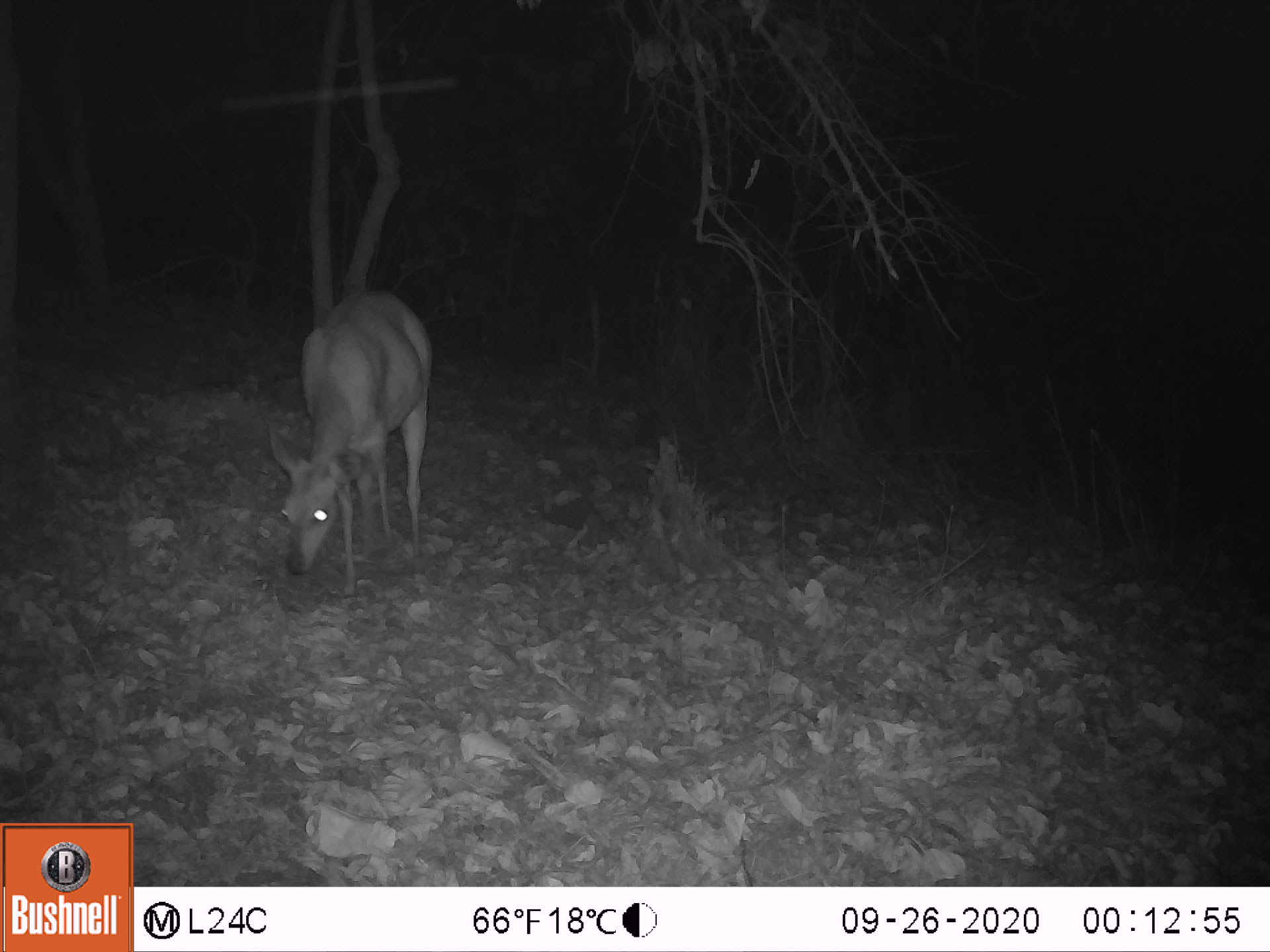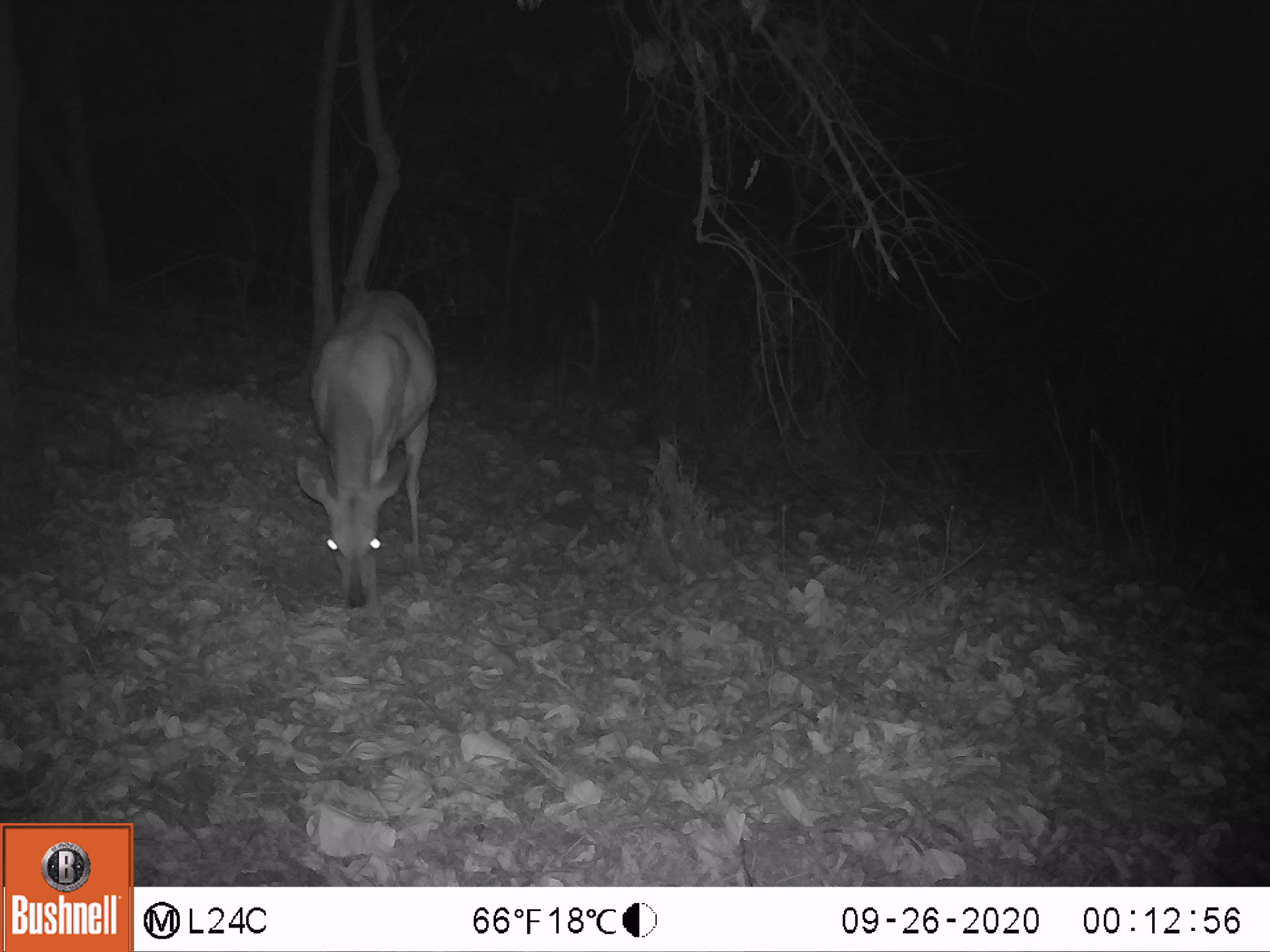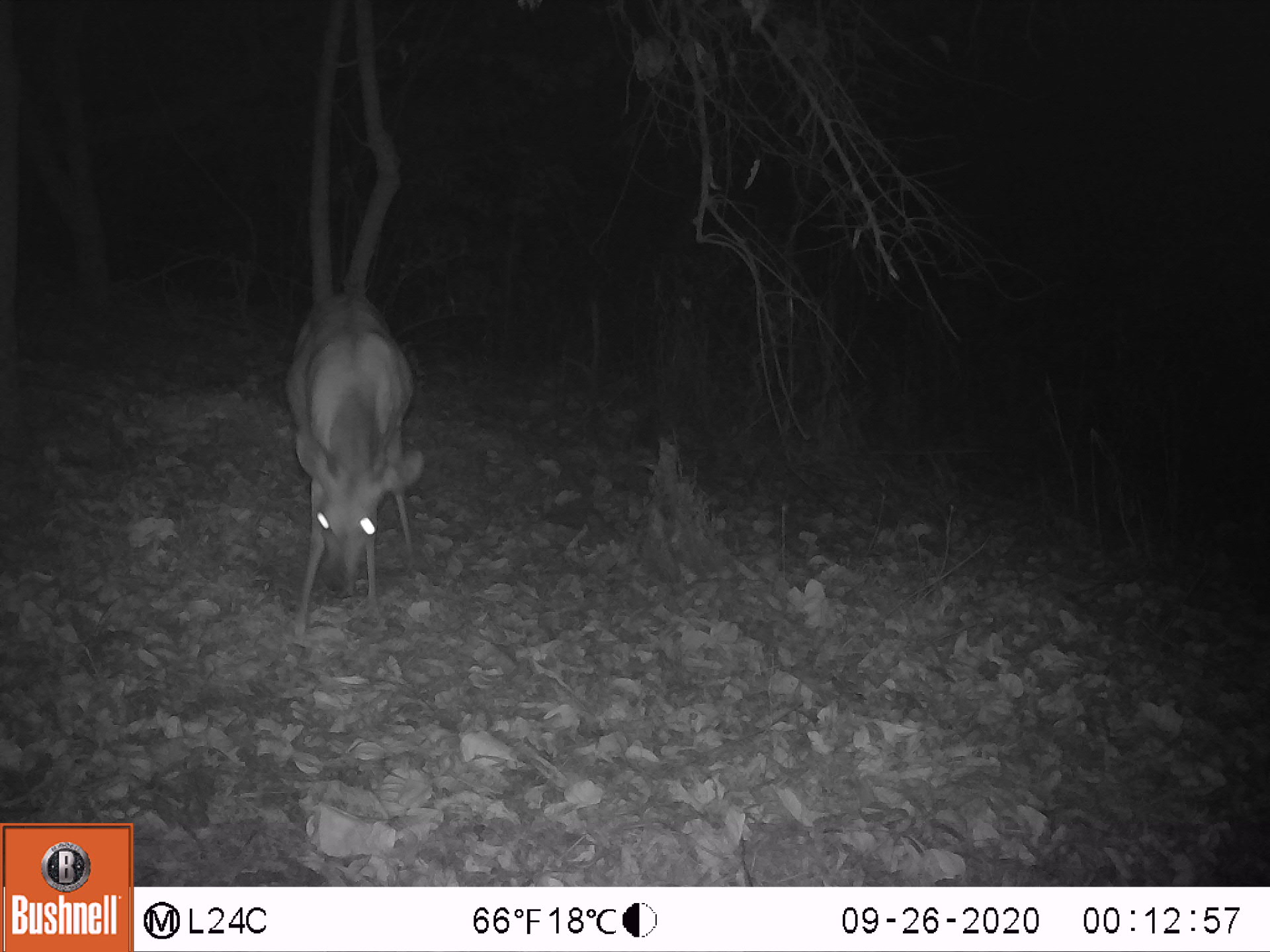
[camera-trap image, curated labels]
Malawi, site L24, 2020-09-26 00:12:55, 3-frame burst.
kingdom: Animalia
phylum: Chordata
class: Mammalia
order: Artiodactyla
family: Bovidae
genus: Tragelaphus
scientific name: Tragelaphus sylvaticus sylvaticus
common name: cape bushbuck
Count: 1.